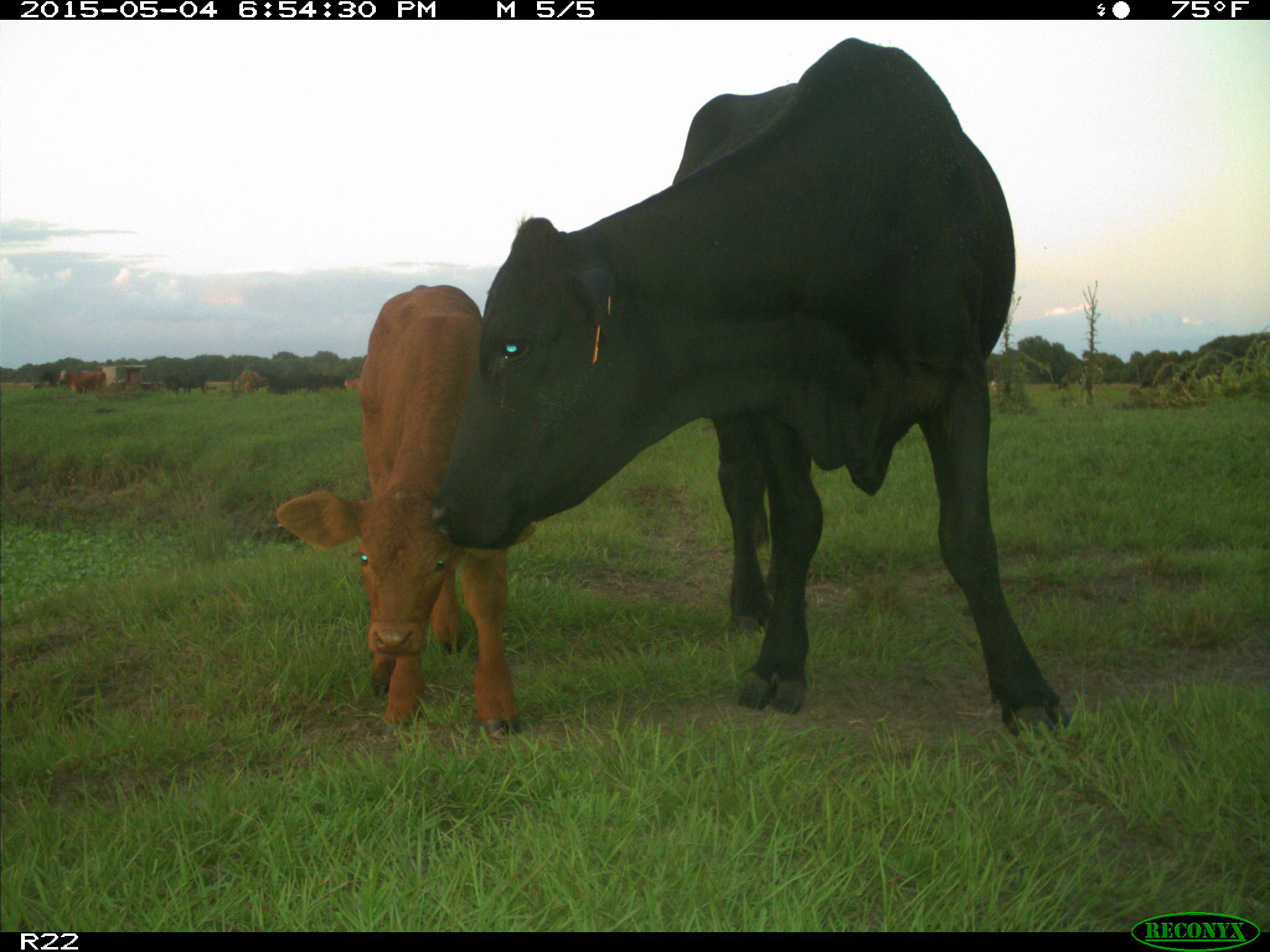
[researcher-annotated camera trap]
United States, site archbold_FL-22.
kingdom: Animalia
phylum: Chordata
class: Mammalia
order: Artiodactyla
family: Bovidae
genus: Bos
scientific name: Bos taurus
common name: domestic cow